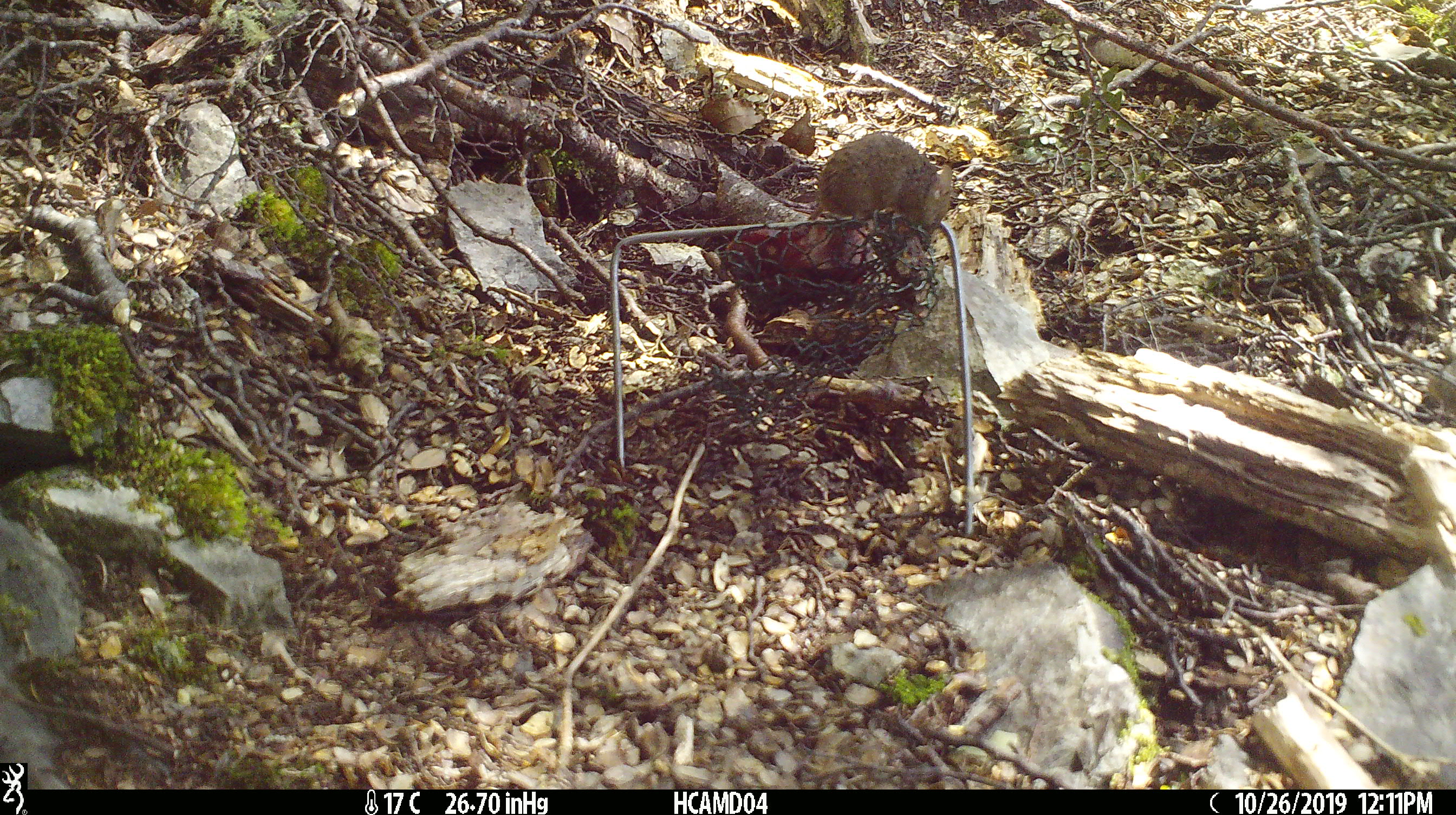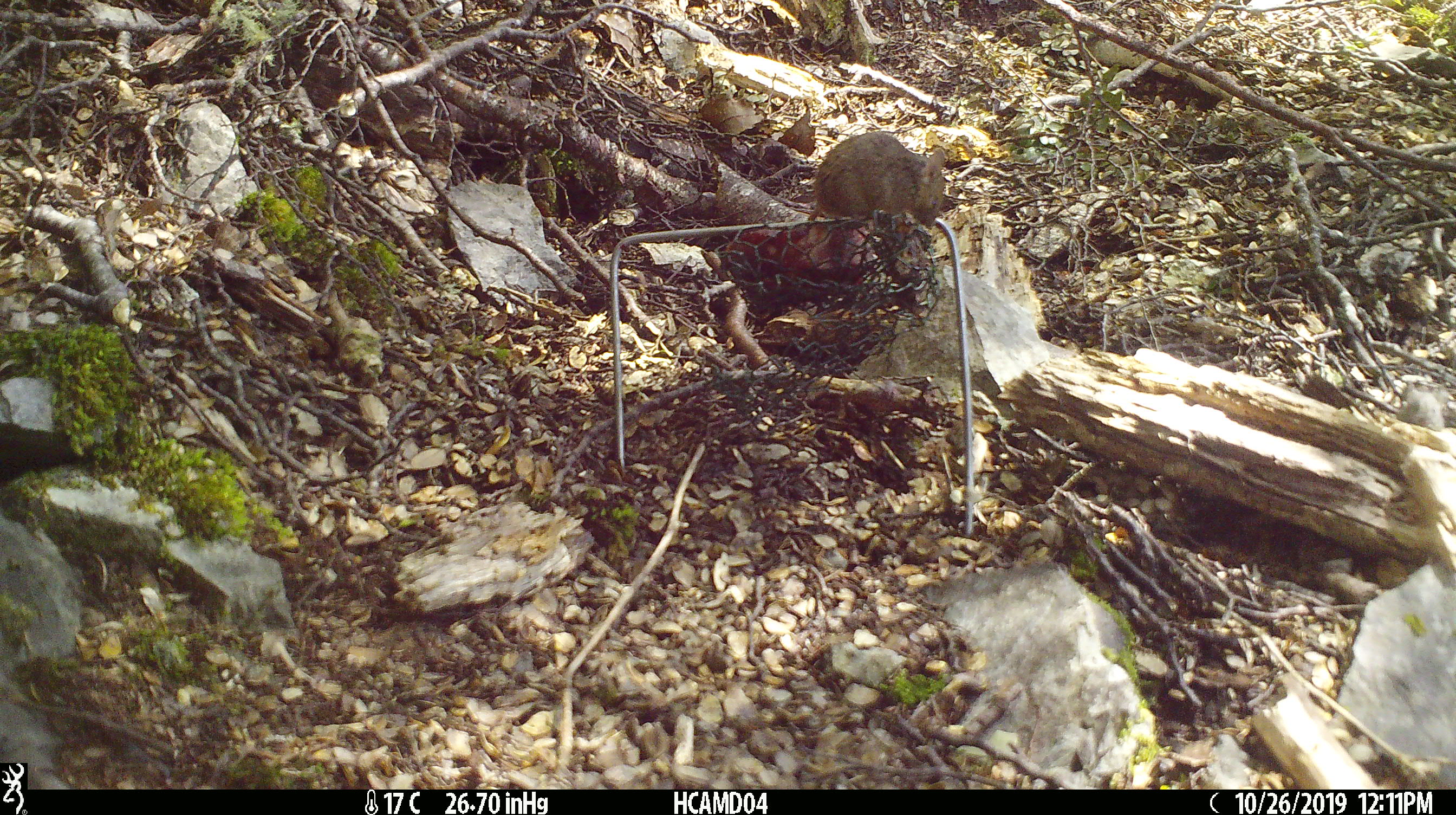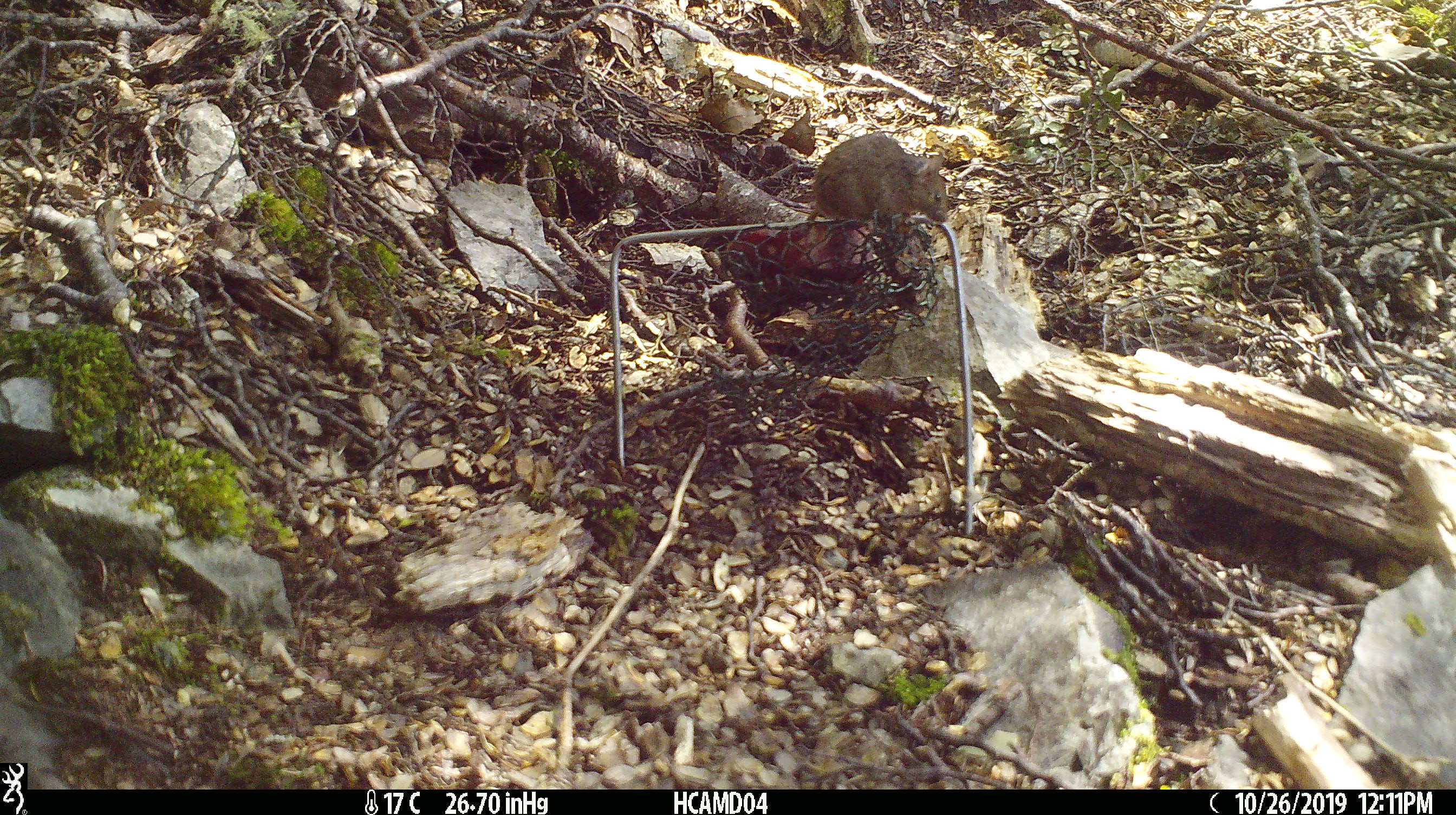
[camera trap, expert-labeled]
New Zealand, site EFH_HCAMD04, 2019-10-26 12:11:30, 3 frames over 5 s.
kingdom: Animalia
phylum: Chordata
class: Mammalia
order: Rodentia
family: Muridae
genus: Mus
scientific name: Mus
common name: mouse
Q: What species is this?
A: Mouse (Mus).